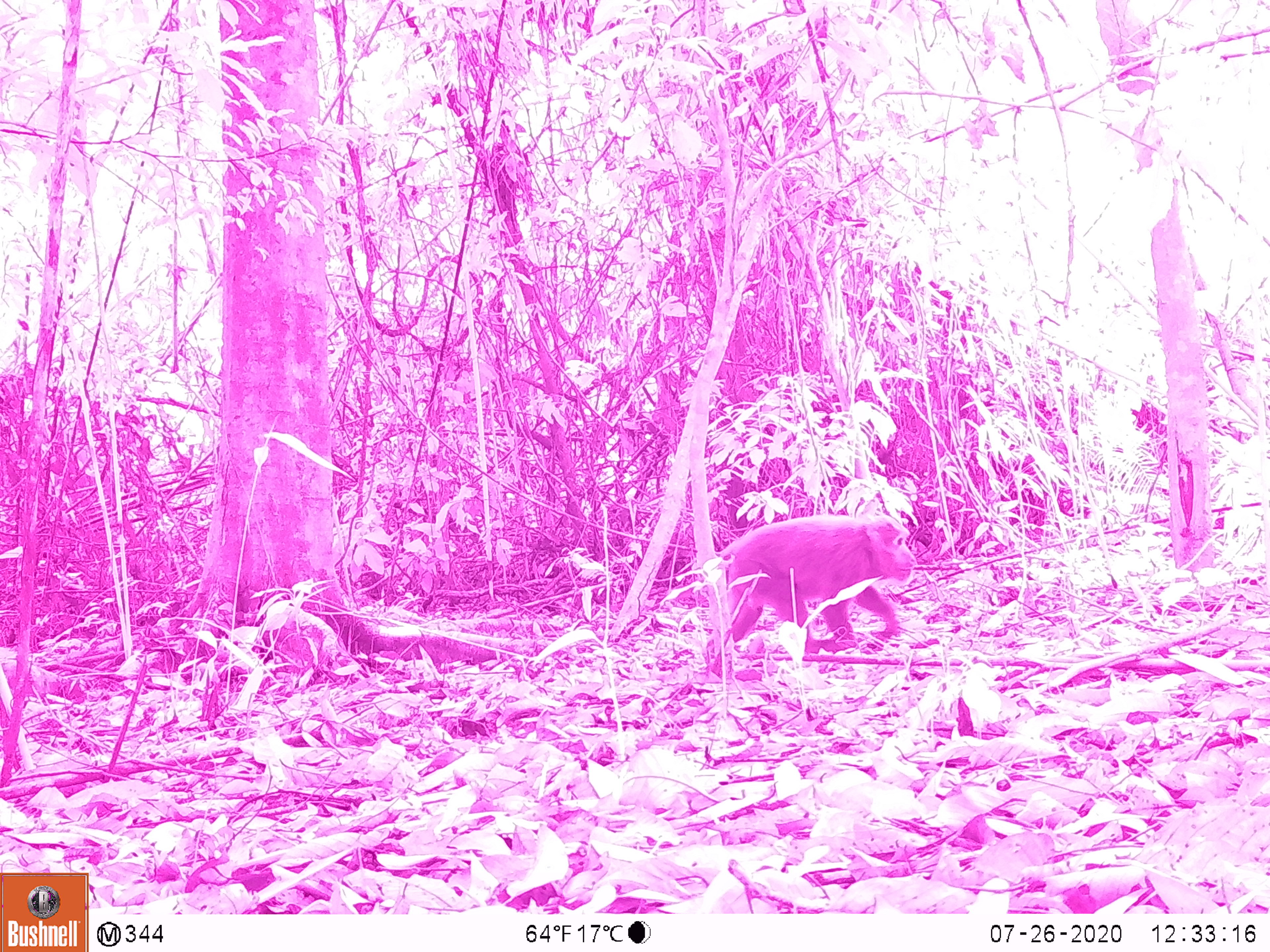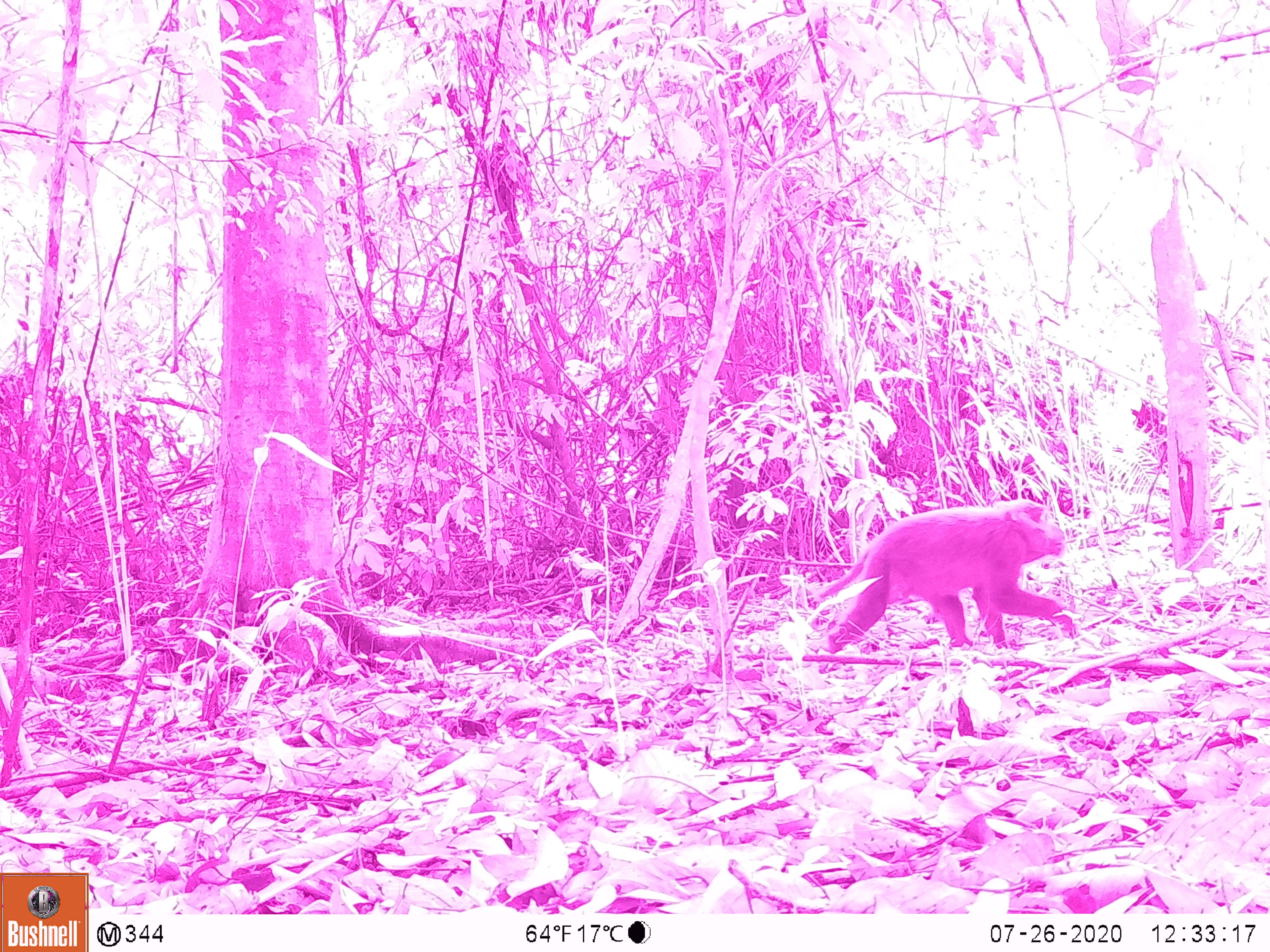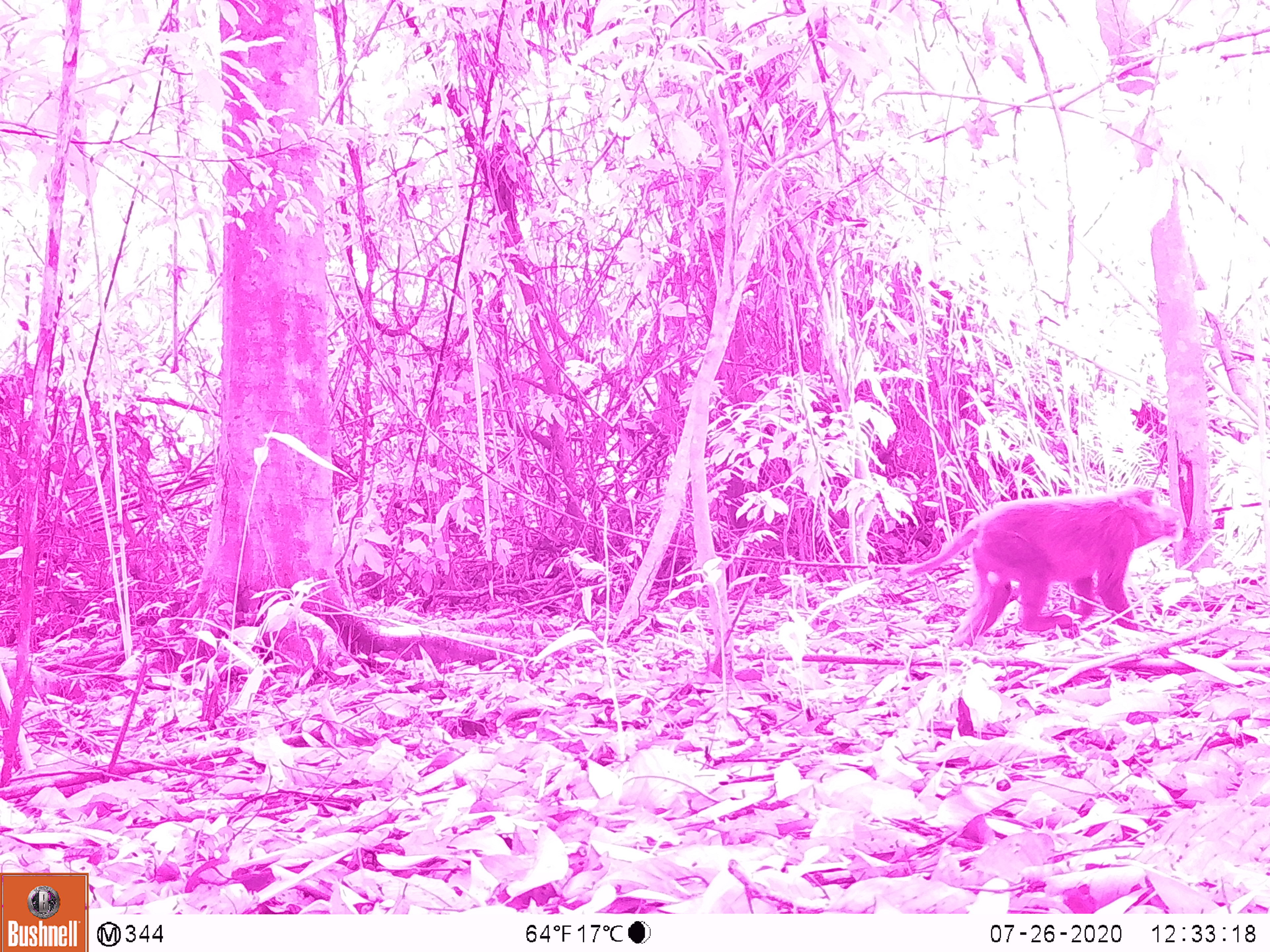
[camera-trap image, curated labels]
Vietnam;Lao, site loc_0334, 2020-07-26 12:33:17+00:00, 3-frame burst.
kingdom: Animalia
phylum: Chordata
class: Mammalia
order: Primates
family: Cercopithecidae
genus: Macaca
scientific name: Macaca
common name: macaques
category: assam or rhesus macaque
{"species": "assam or rhesus macaque (macaques) (Macaca)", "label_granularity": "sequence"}